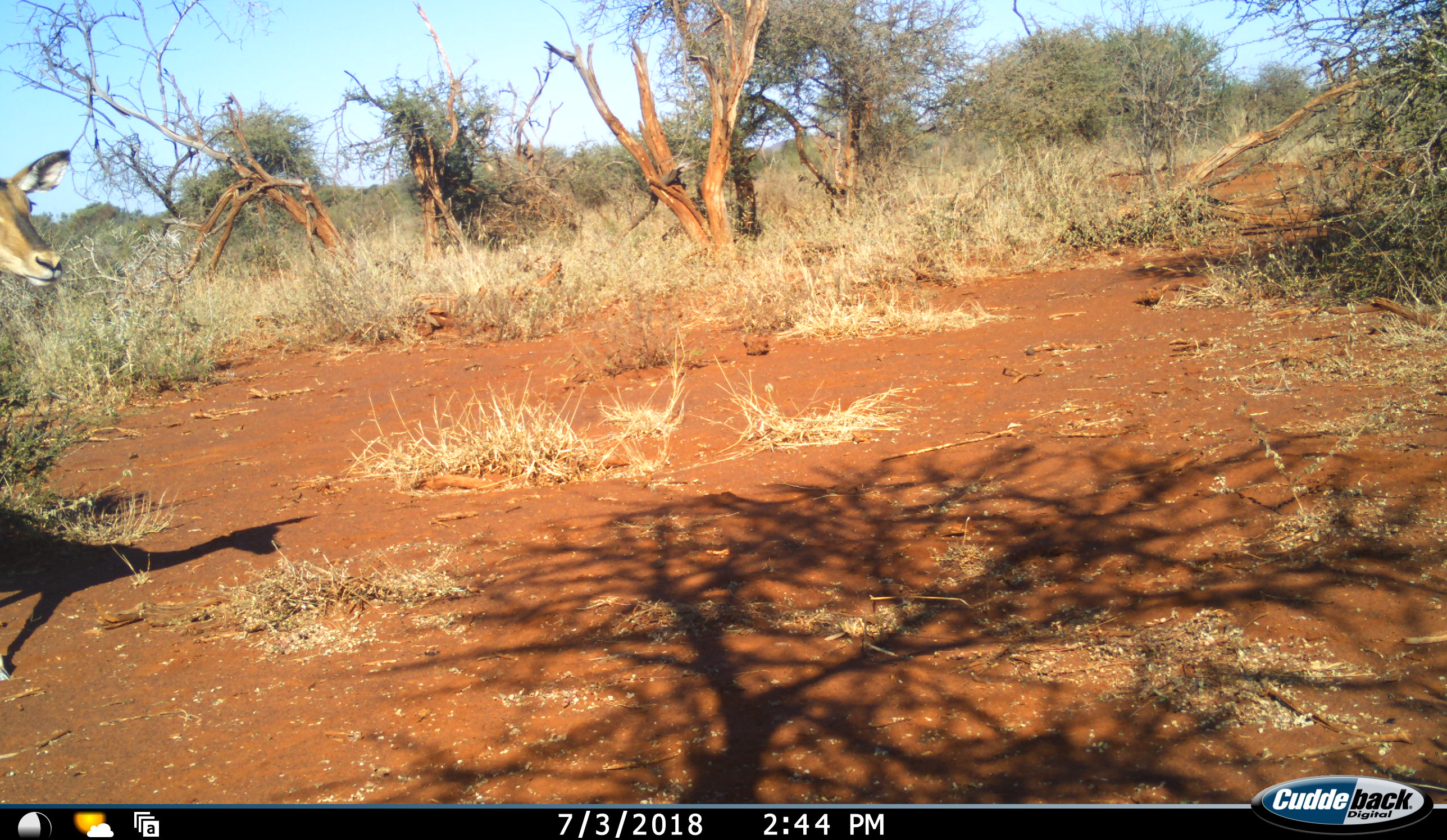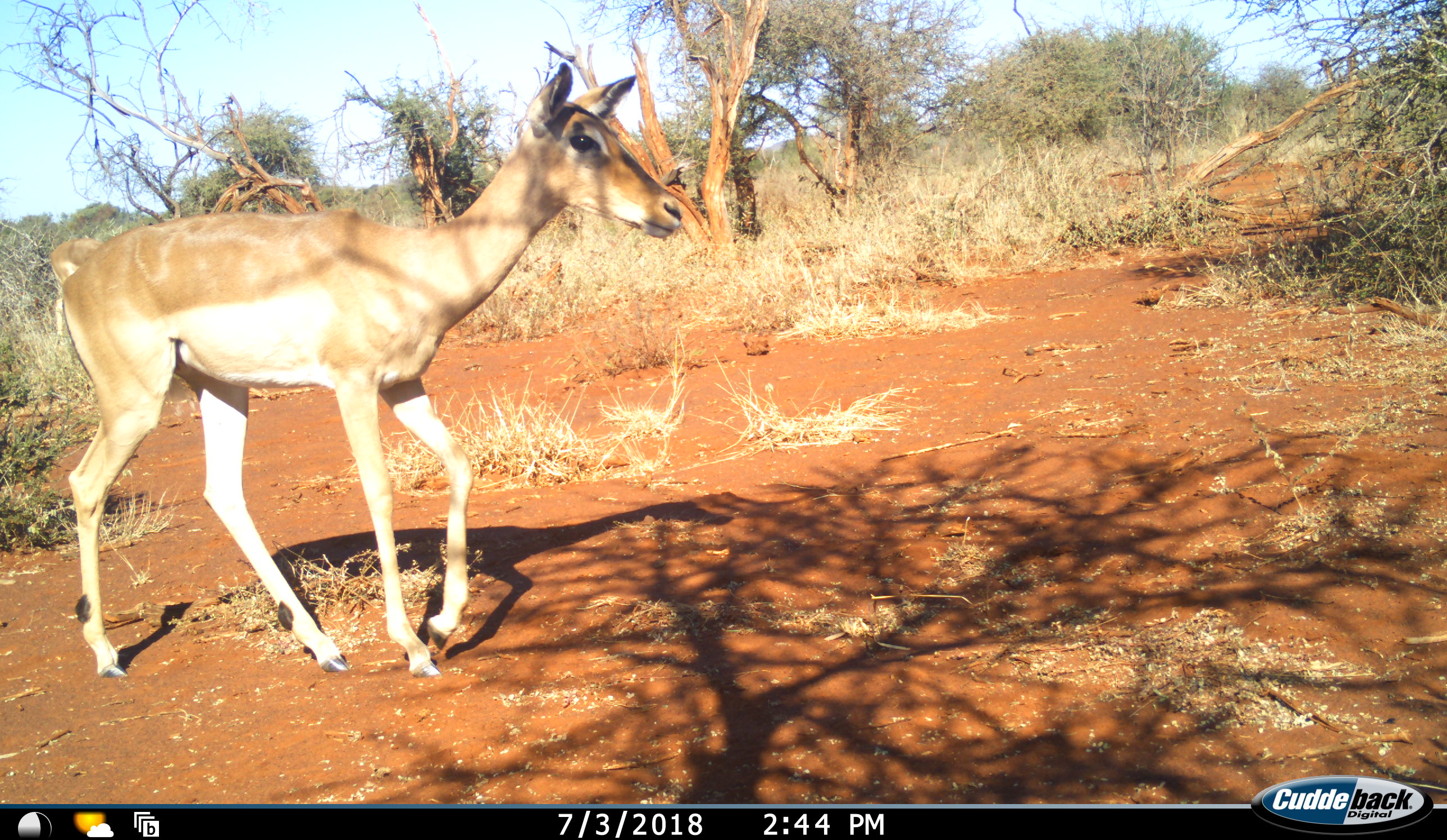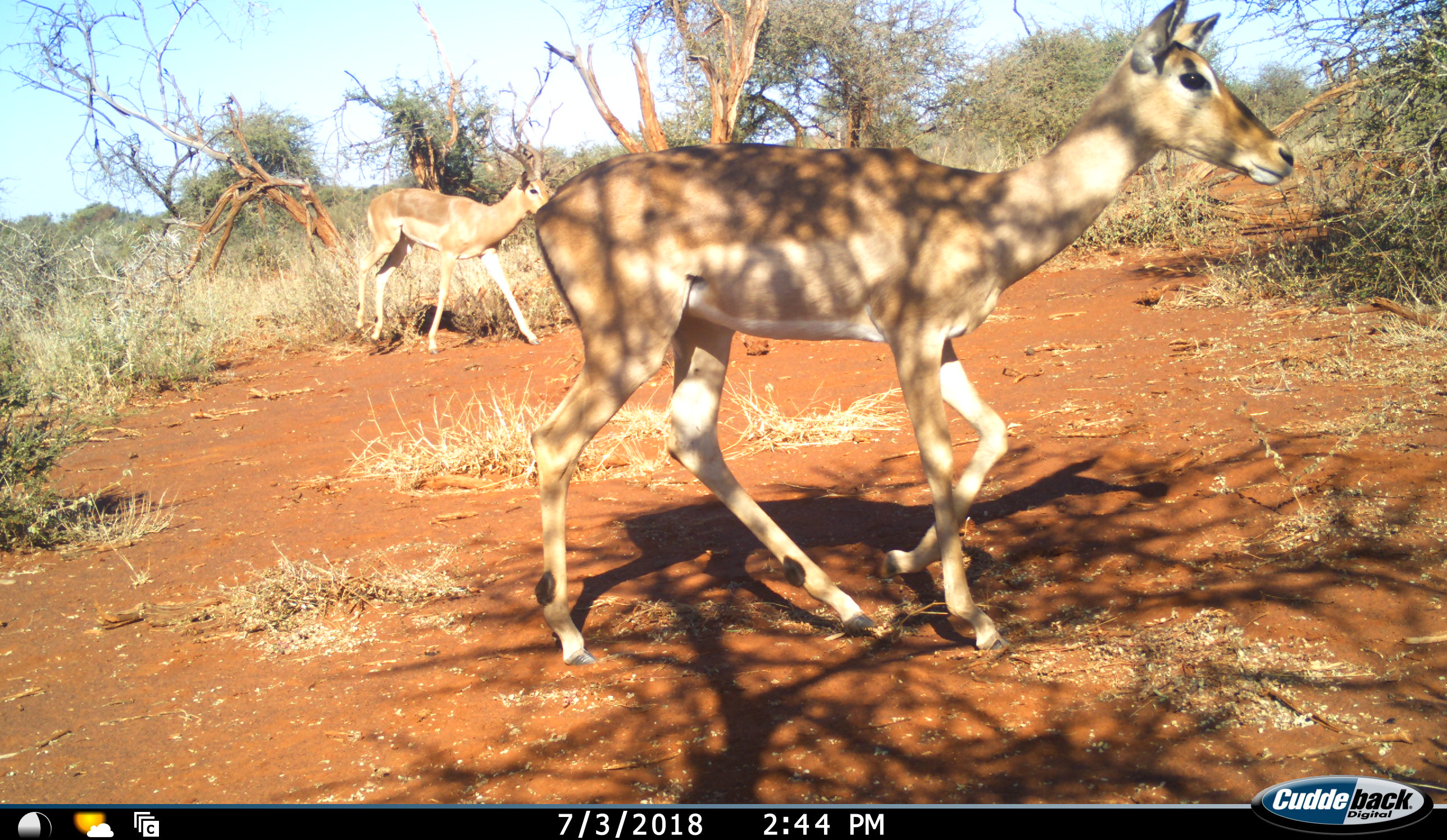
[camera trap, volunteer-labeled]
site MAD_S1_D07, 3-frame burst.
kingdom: Animalia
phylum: Chordata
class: Mammalia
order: Artiodactyla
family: Bovidae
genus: Aepyceros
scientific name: Aepyceros melampus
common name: impala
Impala (Aepyceros melampus), count 2. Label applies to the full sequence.